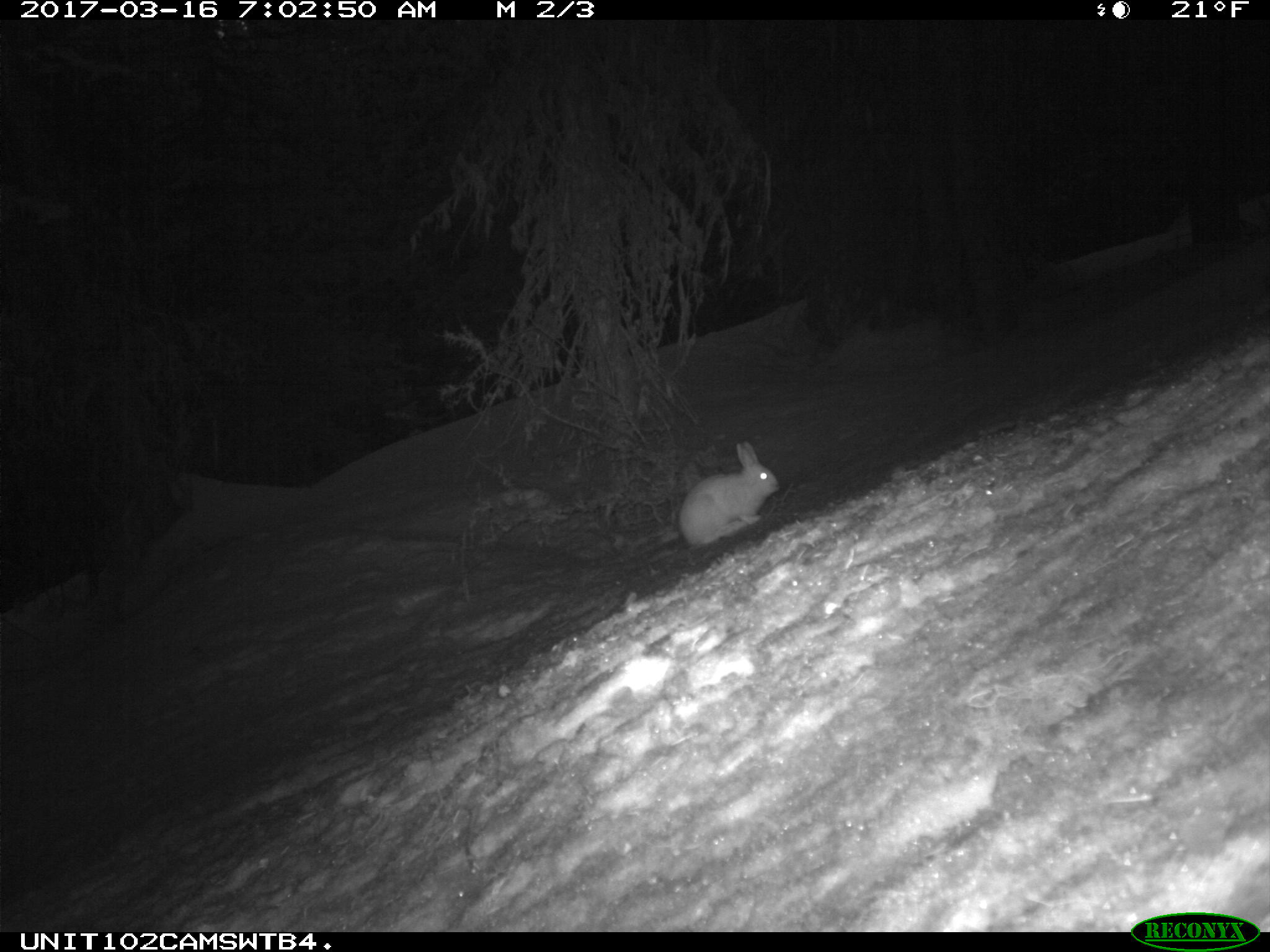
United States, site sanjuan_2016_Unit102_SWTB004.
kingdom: Animalia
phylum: Chordata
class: Mammalia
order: Lagomorpha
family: Leporidae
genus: Lepus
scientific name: Lepus americanus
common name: snowshoe hare